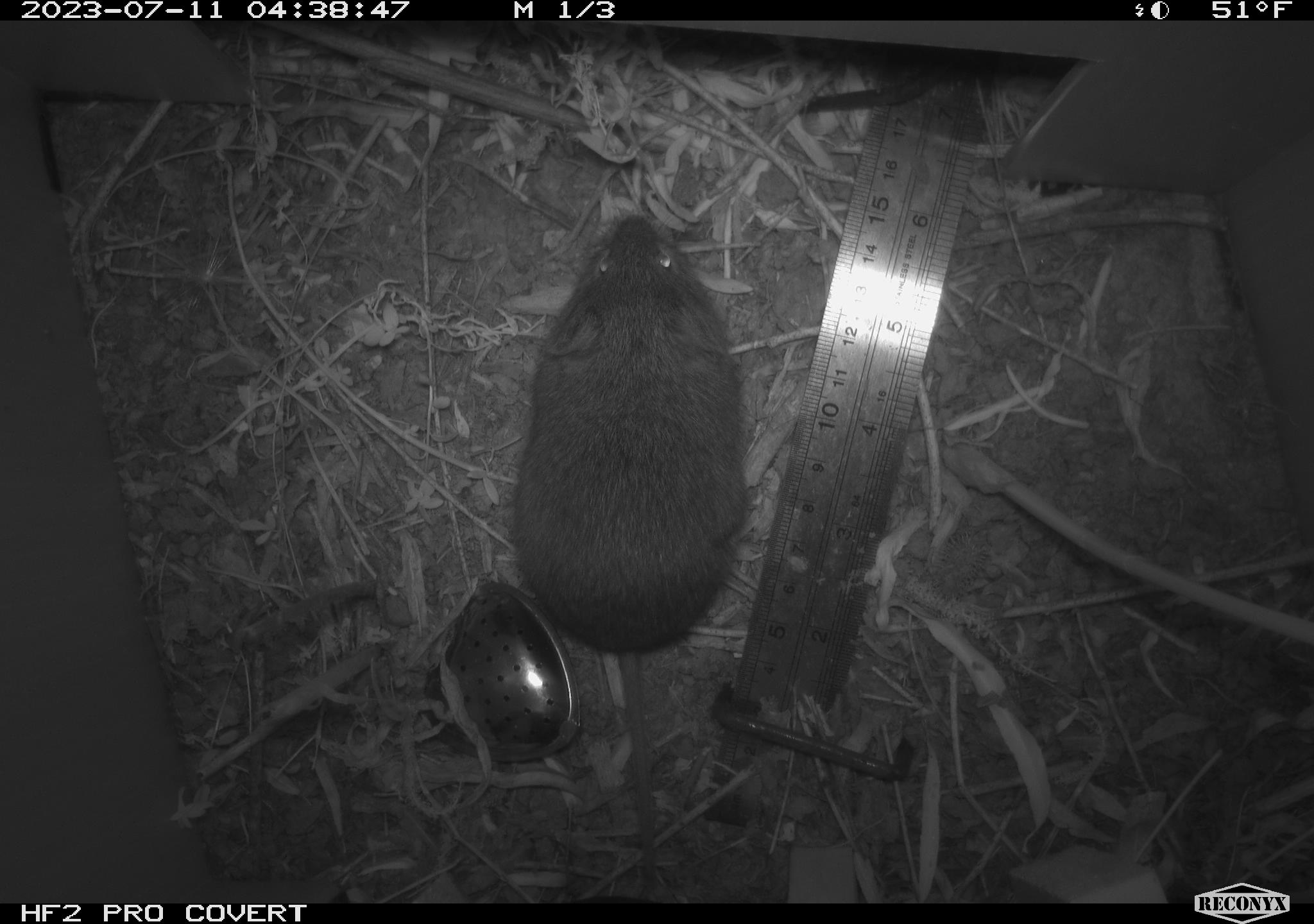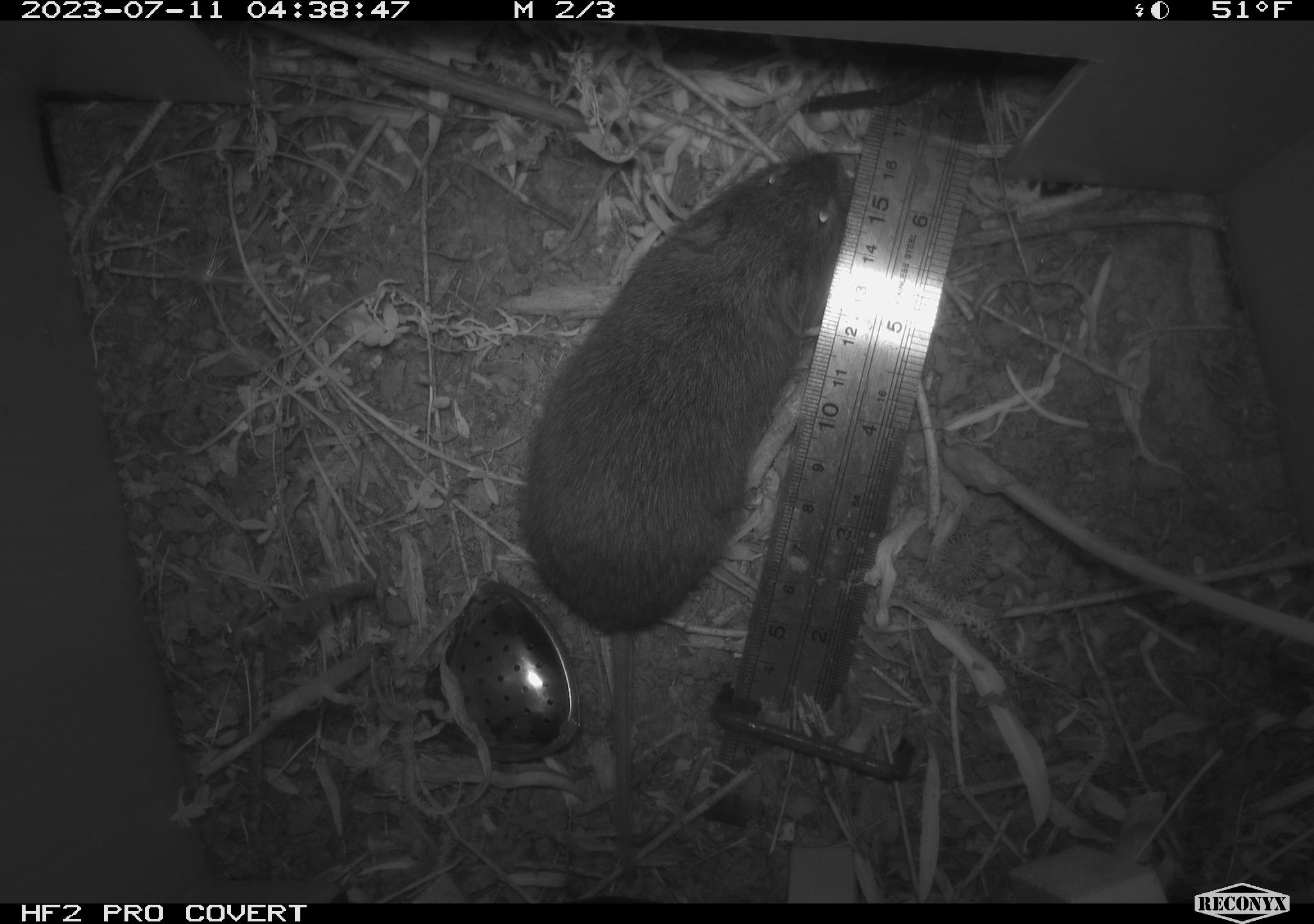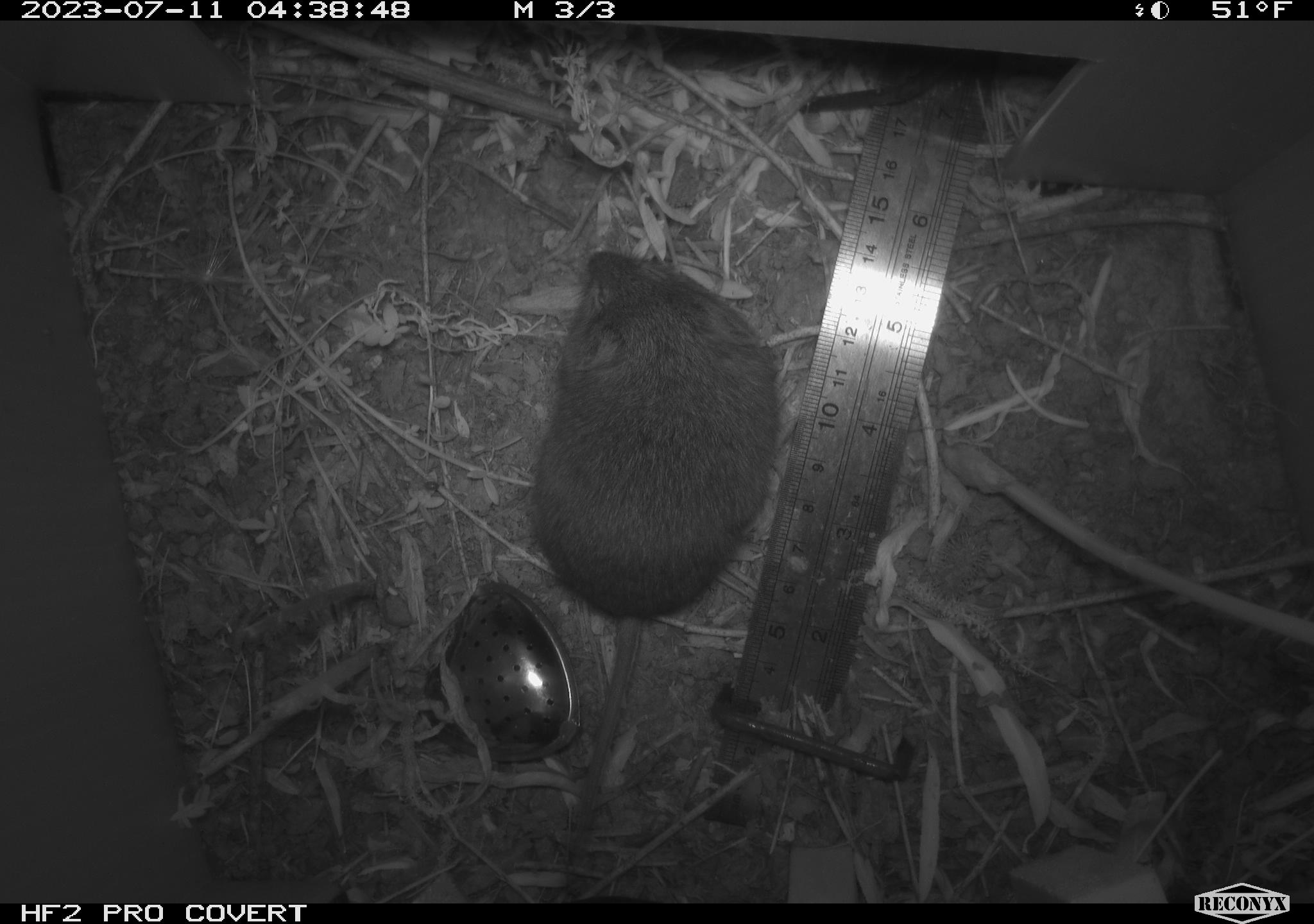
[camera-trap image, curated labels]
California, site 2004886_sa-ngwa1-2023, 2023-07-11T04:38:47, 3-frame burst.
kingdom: Animalia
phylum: Chordata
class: Mammalia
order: Rodentia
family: Cricetidae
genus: Microtus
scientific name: Microtus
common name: meadow vole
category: microtus species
Microtus species (meadow vole) (Microtus).